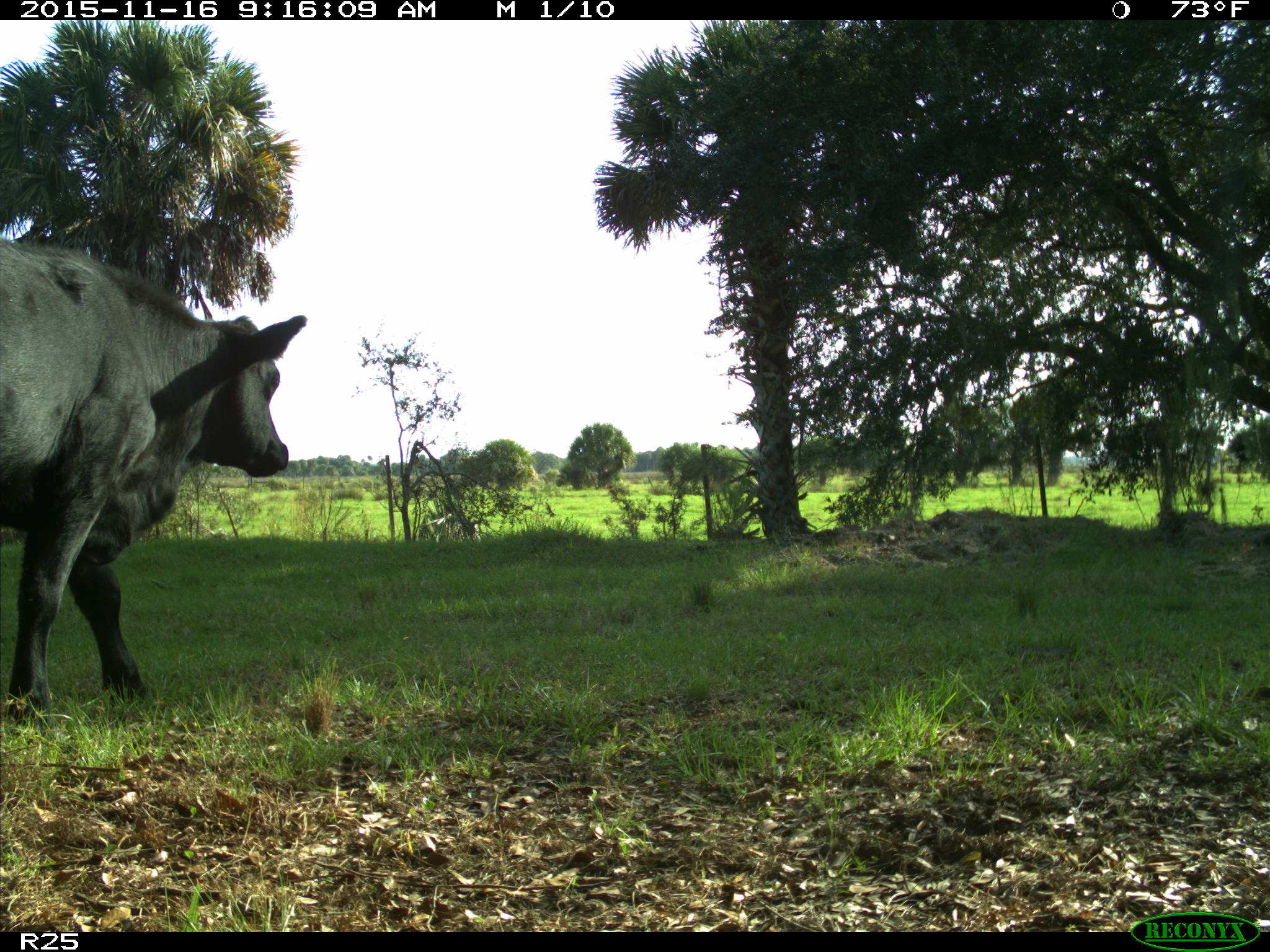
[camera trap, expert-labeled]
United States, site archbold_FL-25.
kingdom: Animalia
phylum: Chordata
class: Mammalia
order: Artiodactyla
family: Bovidae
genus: Bos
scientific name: Bos taurus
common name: domestic cow